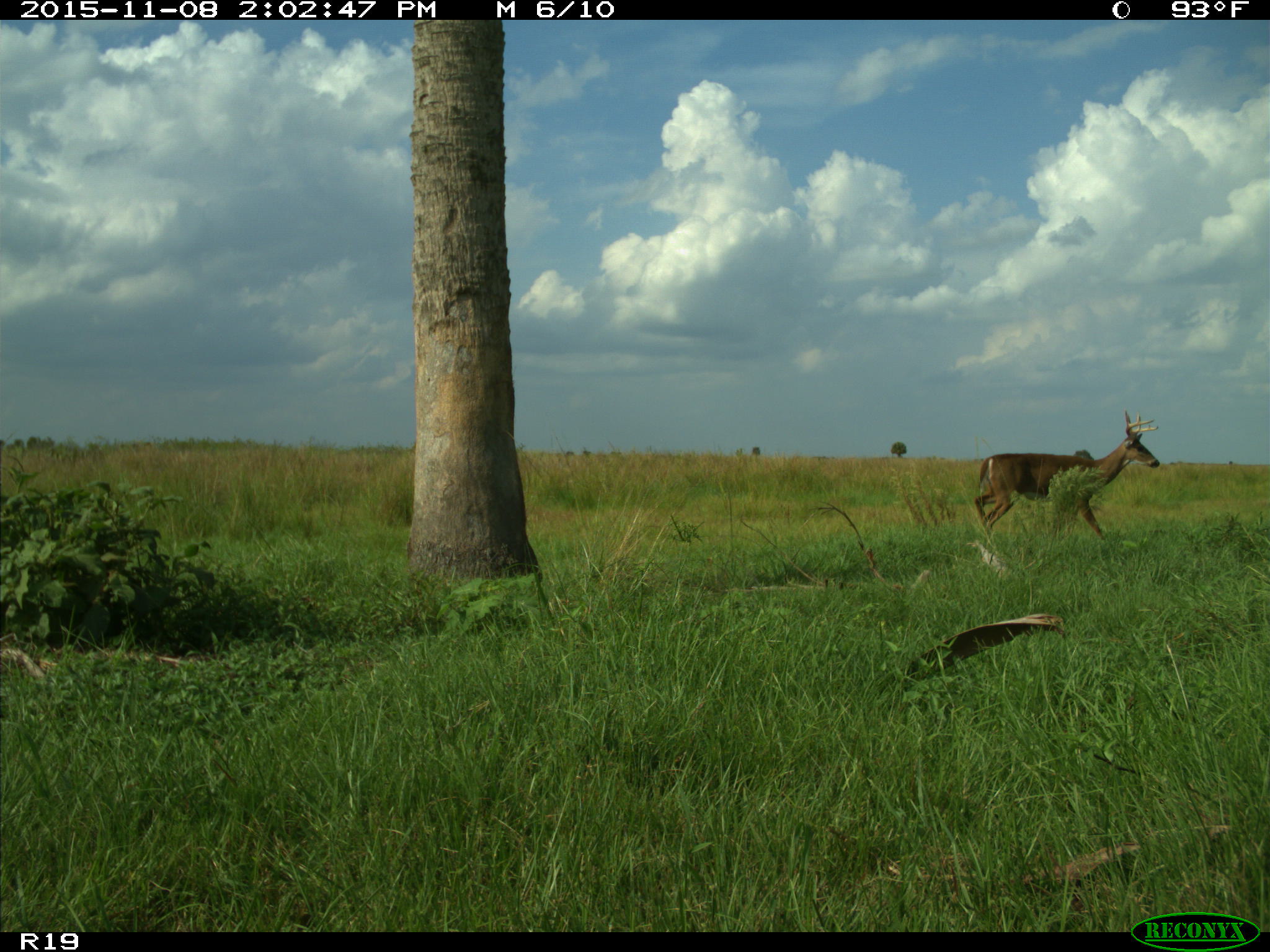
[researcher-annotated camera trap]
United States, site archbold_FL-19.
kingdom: Animalia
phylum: Chordata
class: Mammalia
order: Artiodactyla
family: Cervidae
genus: Odocoileus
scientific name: Odocoileus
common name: deer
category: unidentified deer